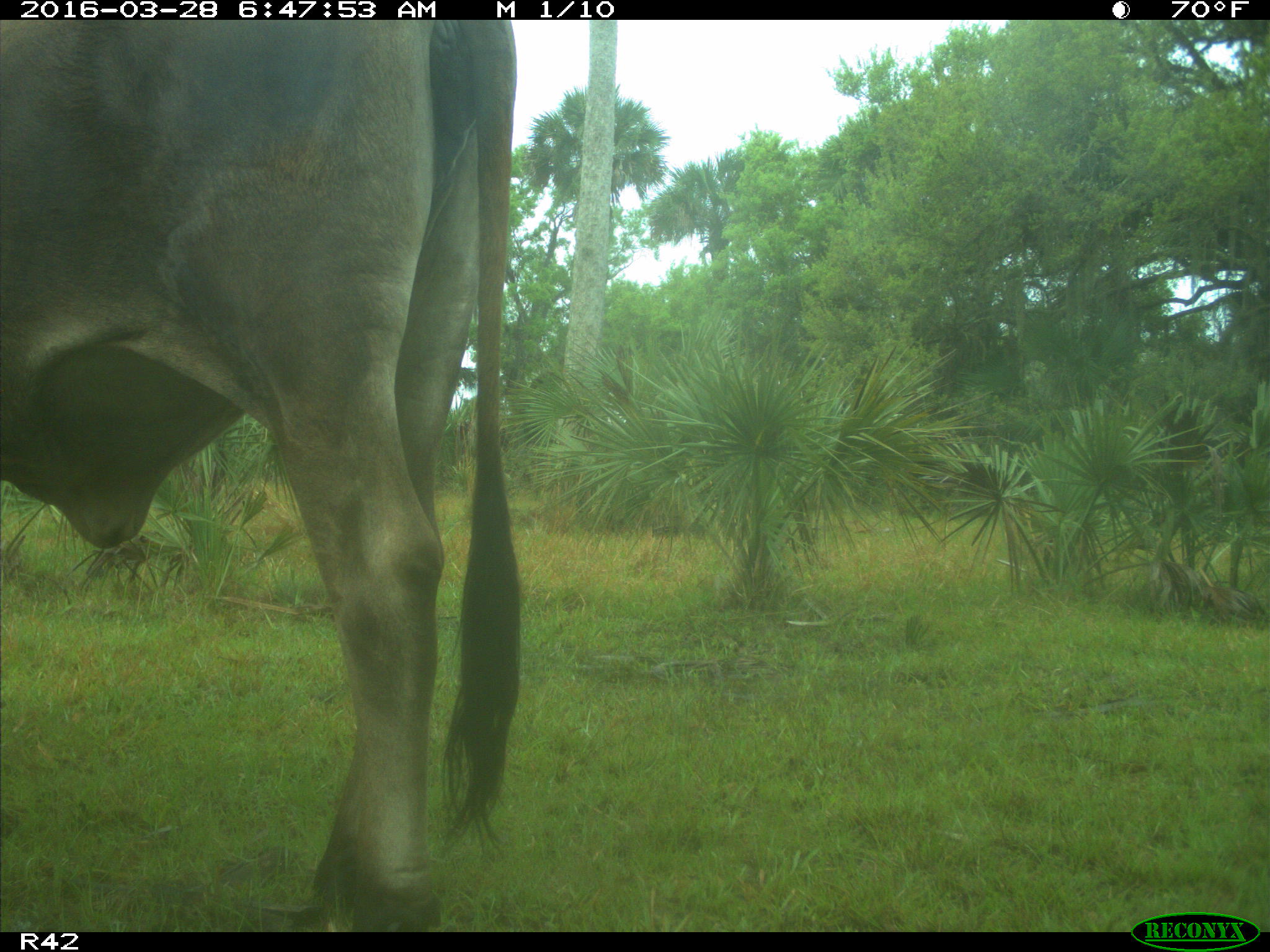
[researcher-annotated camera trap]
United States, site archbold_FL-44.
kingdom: Animalia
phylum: Chordata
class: Mammalia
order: Artiodactyla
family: Bovidae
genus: Bos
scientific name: Bos taurus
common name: domestic cow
Bos taurus (domestic cow).